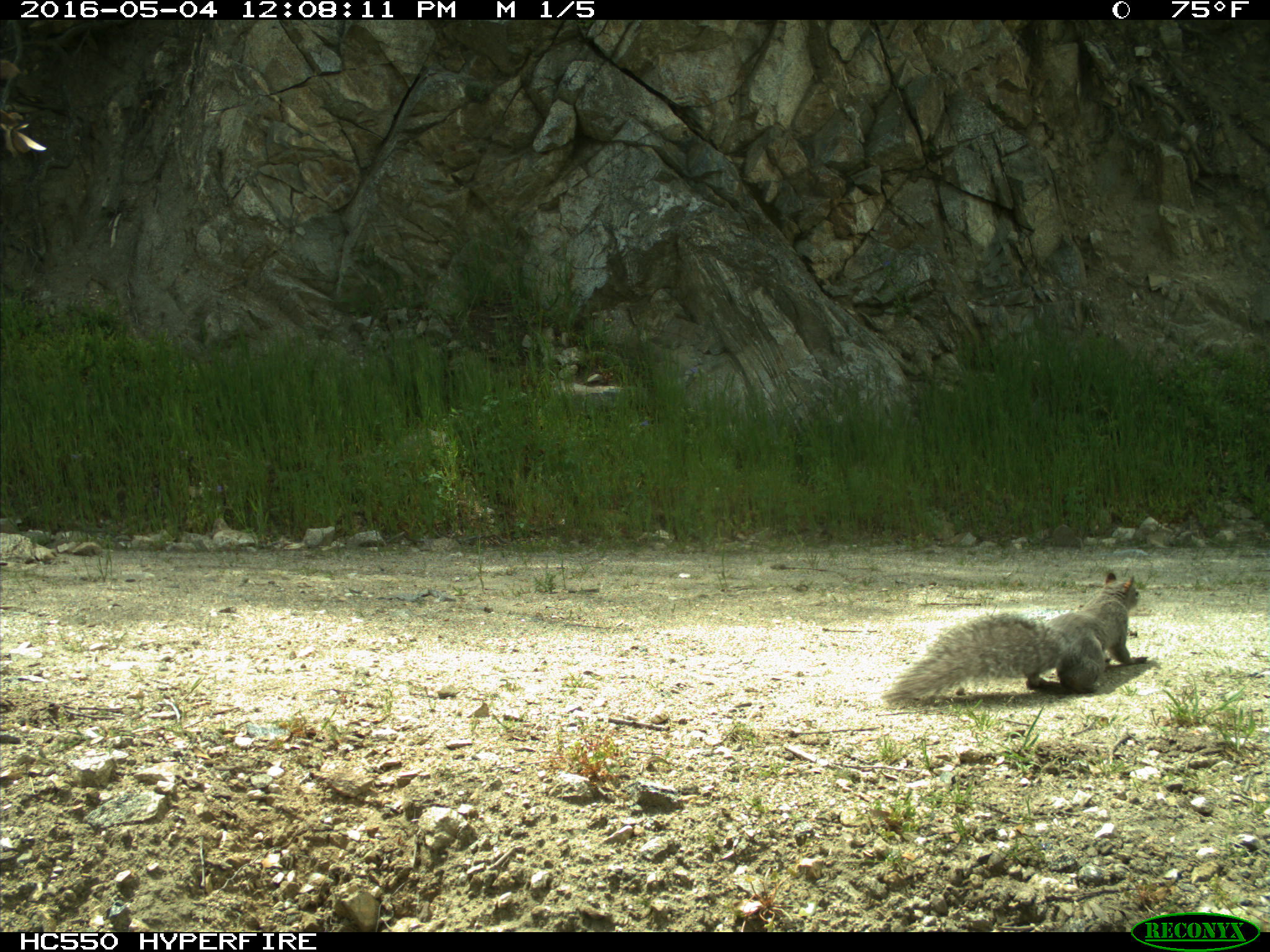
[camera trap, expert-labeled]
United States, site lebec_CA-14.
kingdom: Animalia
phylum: Chordata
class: Mammalia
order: Rodentia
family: Sciuridae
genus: Sciurus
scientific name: Sciurus carolinensis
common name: eastern gray squirrel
Sciurus carolinensis (eastern gray squirrel).